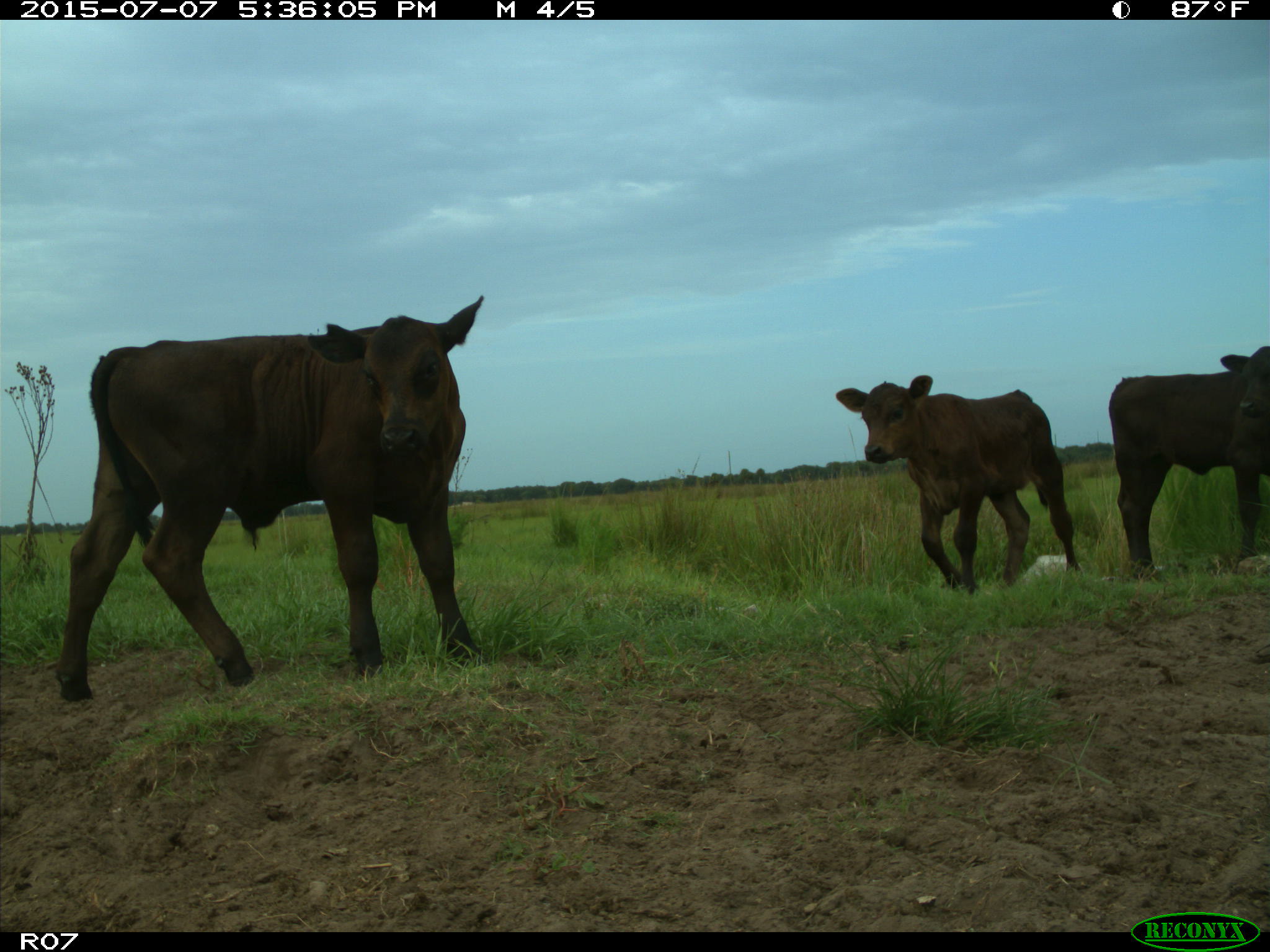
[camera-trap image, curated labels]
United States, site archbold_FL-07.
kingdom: Animalia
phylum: Chordata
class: Mammalia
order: Artiodactyla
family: Bovidae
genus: Bos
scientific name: Bos taurus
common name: domestic cow